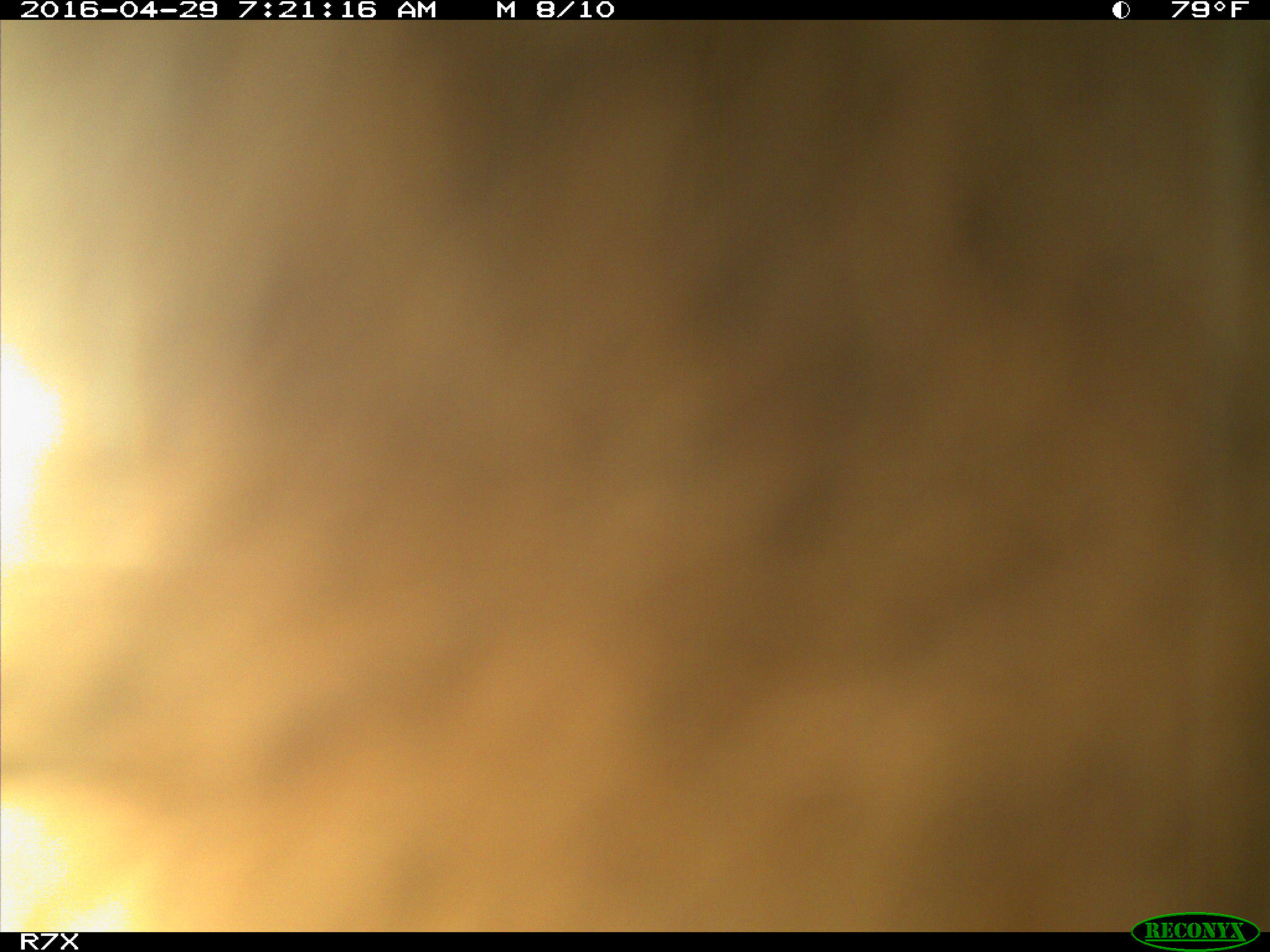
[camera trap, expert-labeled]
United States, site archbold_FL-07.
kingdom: Animalia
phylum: Chordata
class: Mammalia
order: Artiodactyla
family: Bovidae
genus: Bos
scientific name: Bos taurus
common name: domestic cow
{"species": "Bos taurus (domestic cow)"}